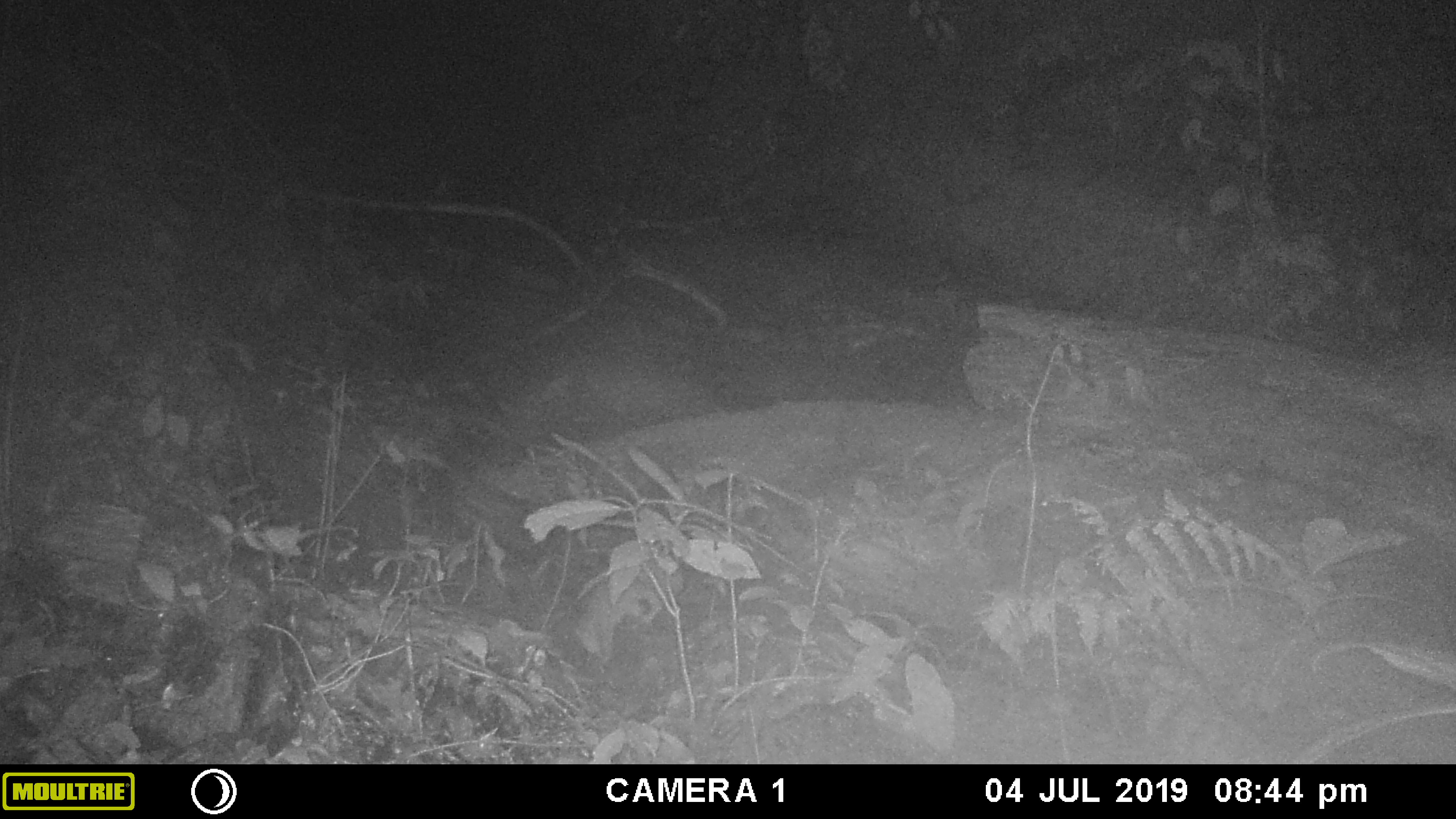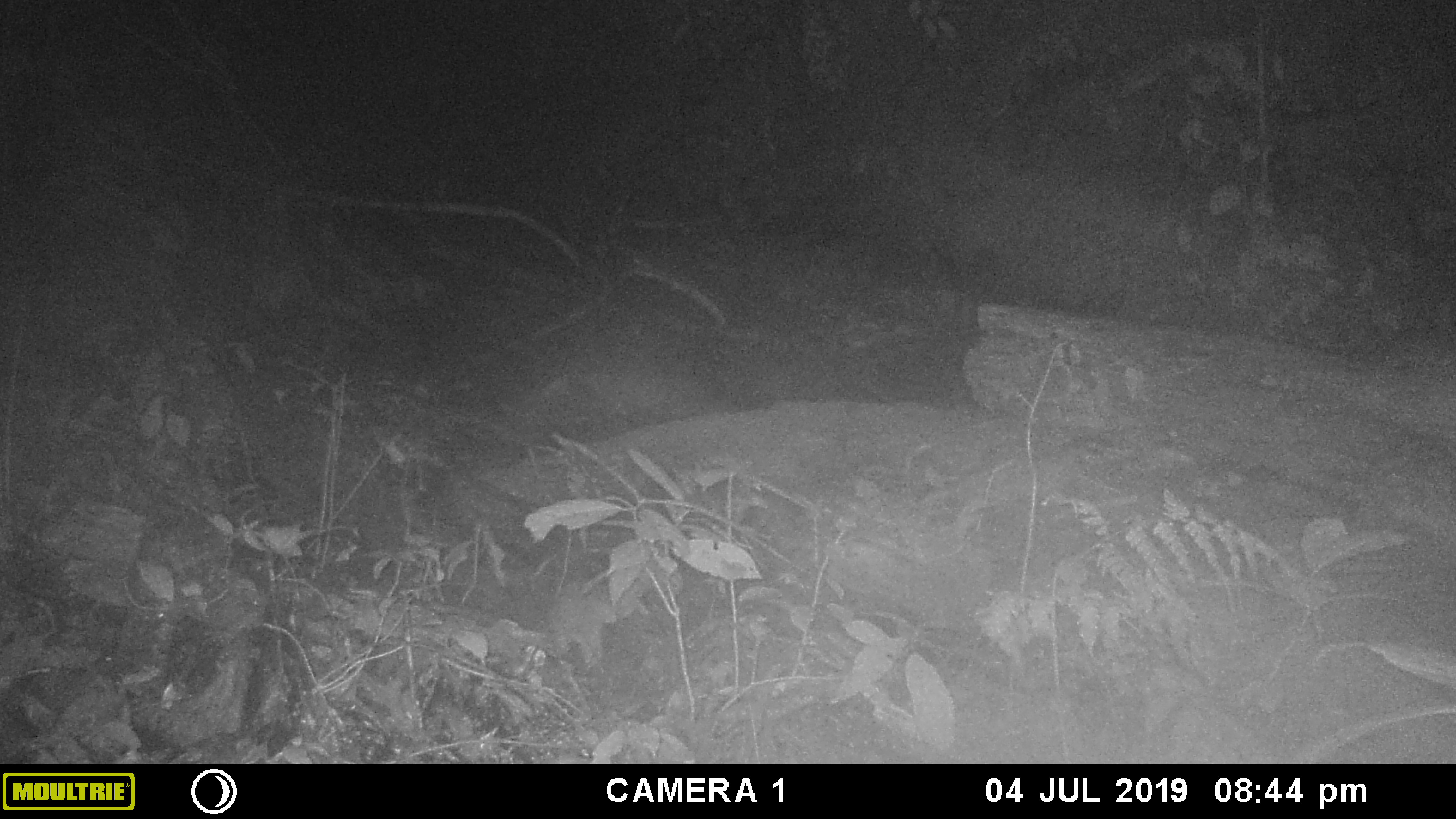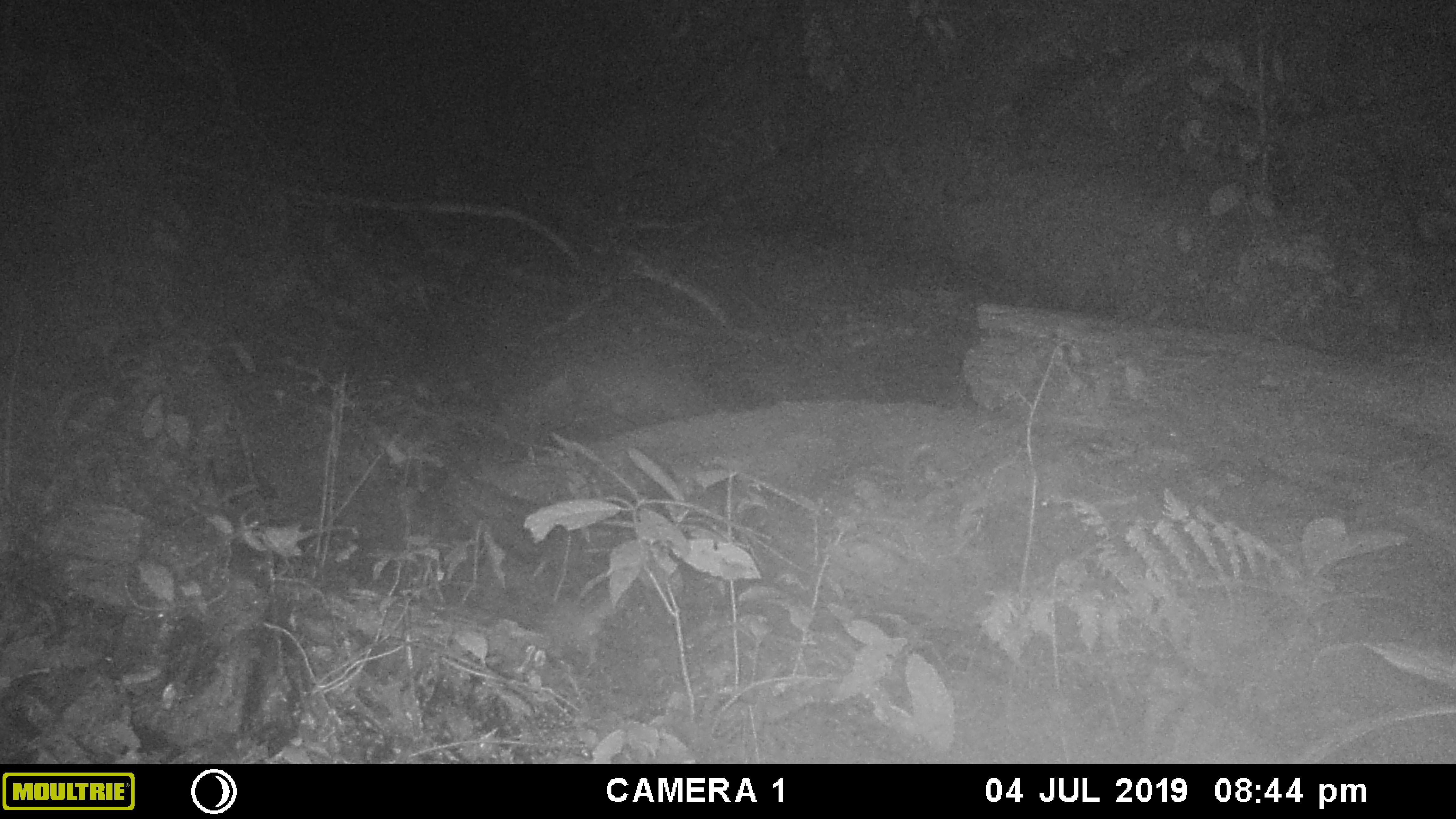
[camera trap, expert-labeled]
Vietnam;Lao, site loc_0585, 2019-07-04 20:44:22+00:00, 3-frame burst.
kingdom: Animalia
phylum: Chordata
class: Mammalia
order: Rodentia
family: Muridae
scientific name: Muridae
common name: old-world mice and rats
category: unidentified murid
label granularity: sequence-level